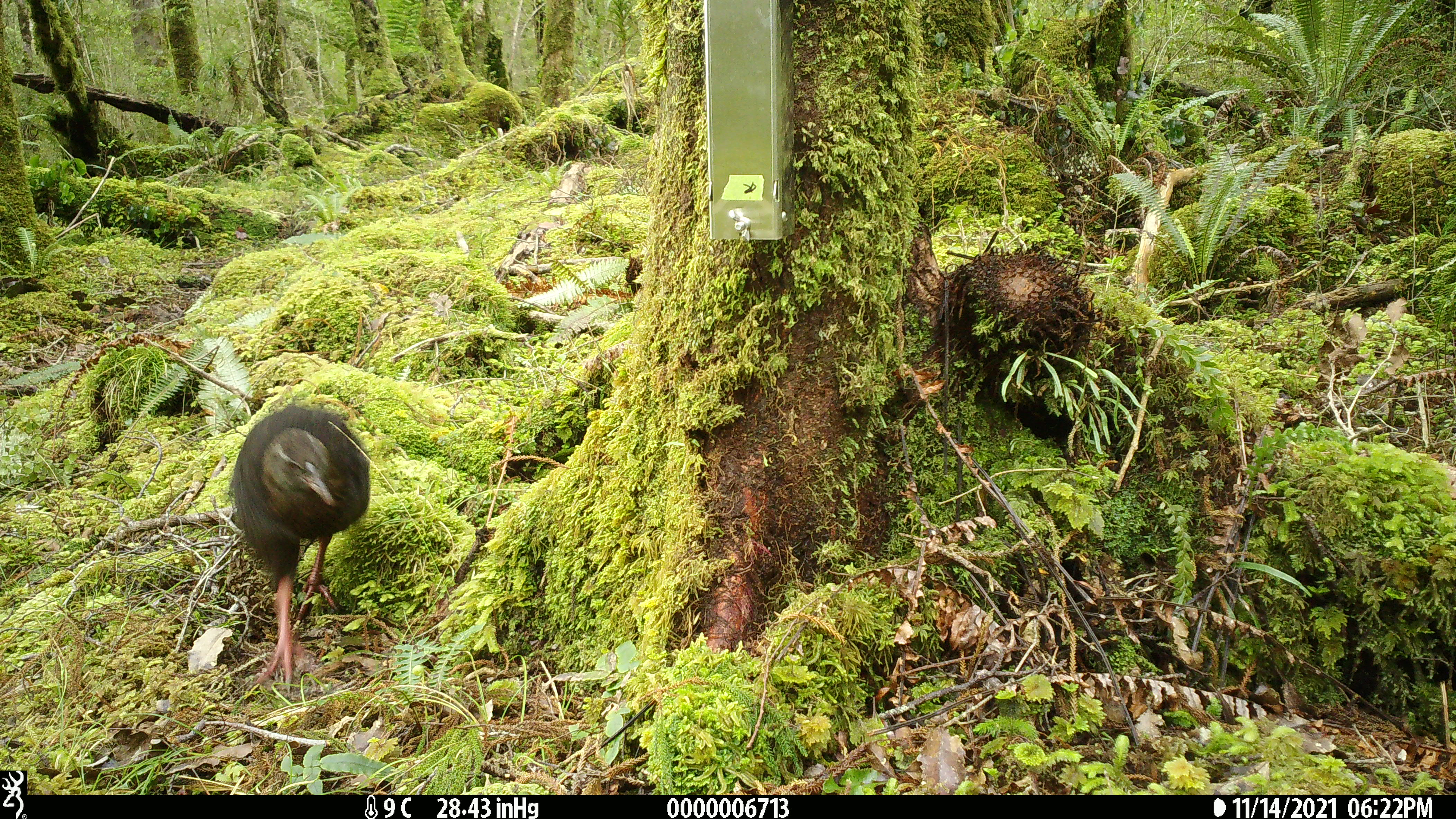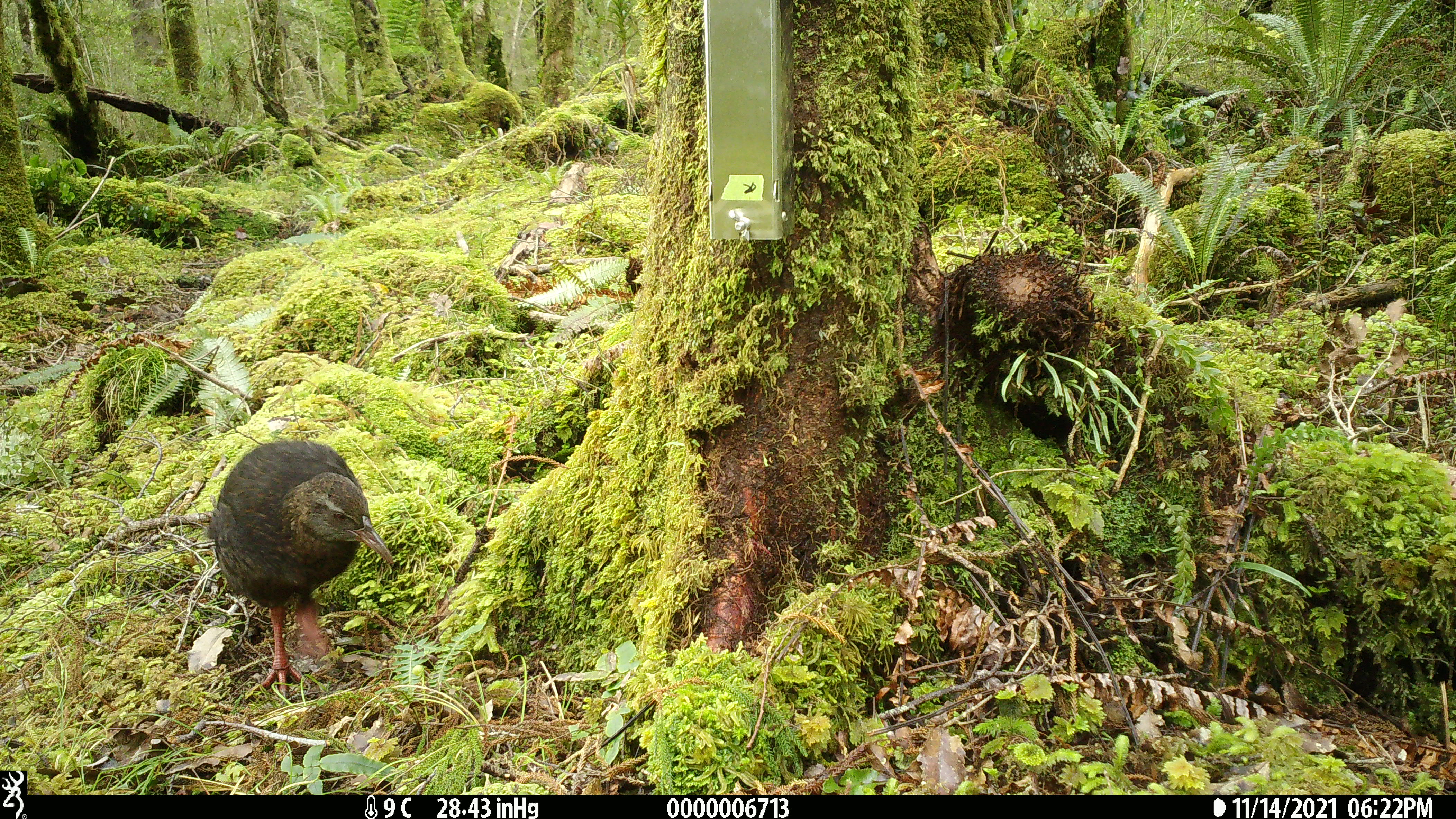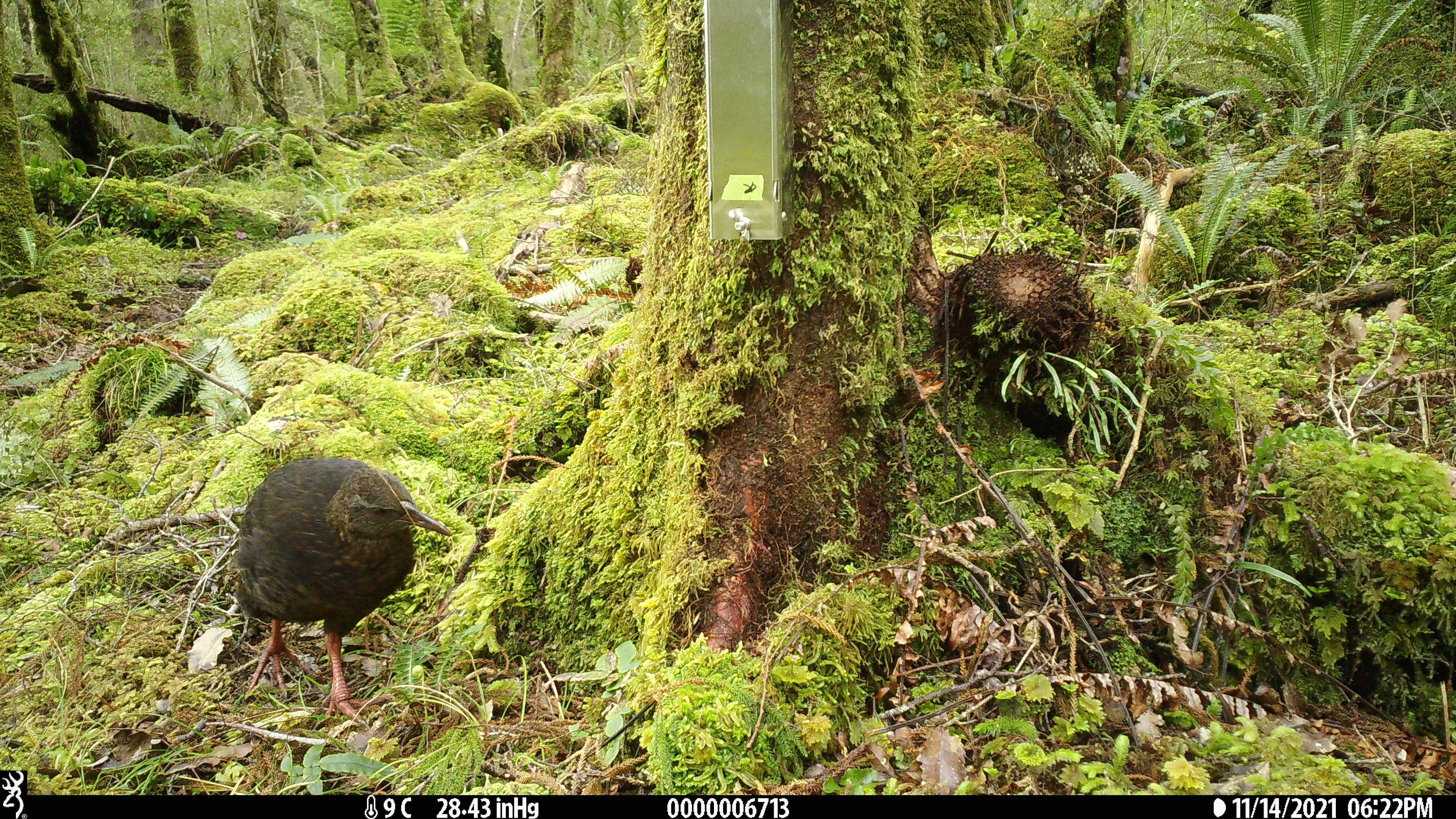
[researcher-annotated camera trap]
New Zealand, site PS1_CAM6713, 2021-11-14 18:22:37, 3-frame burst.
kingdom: Animalia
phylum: Chordata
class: Aves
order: Gruiformes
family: Rallidae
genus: Gallirallus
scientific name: Gallirallus australis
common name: weka